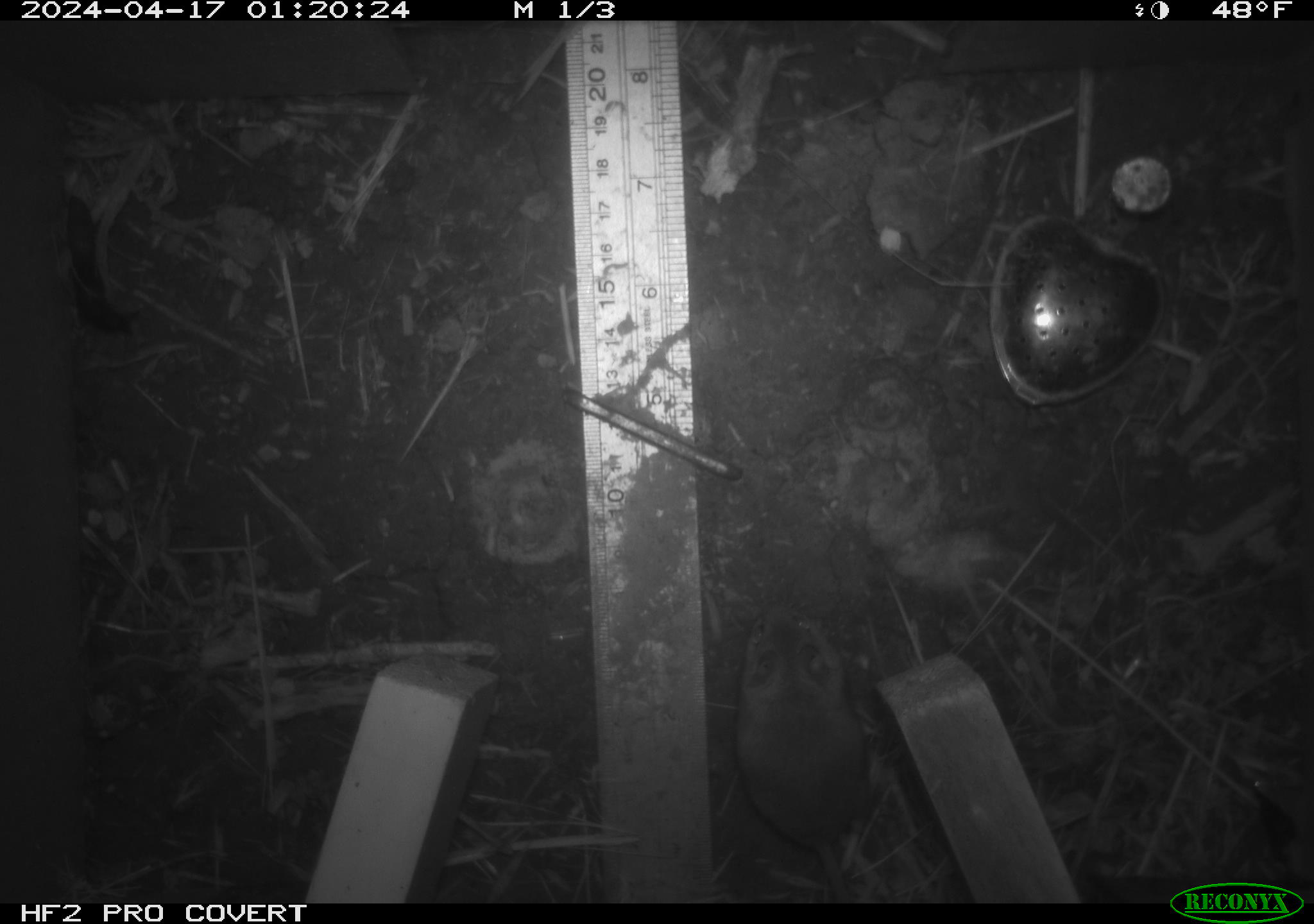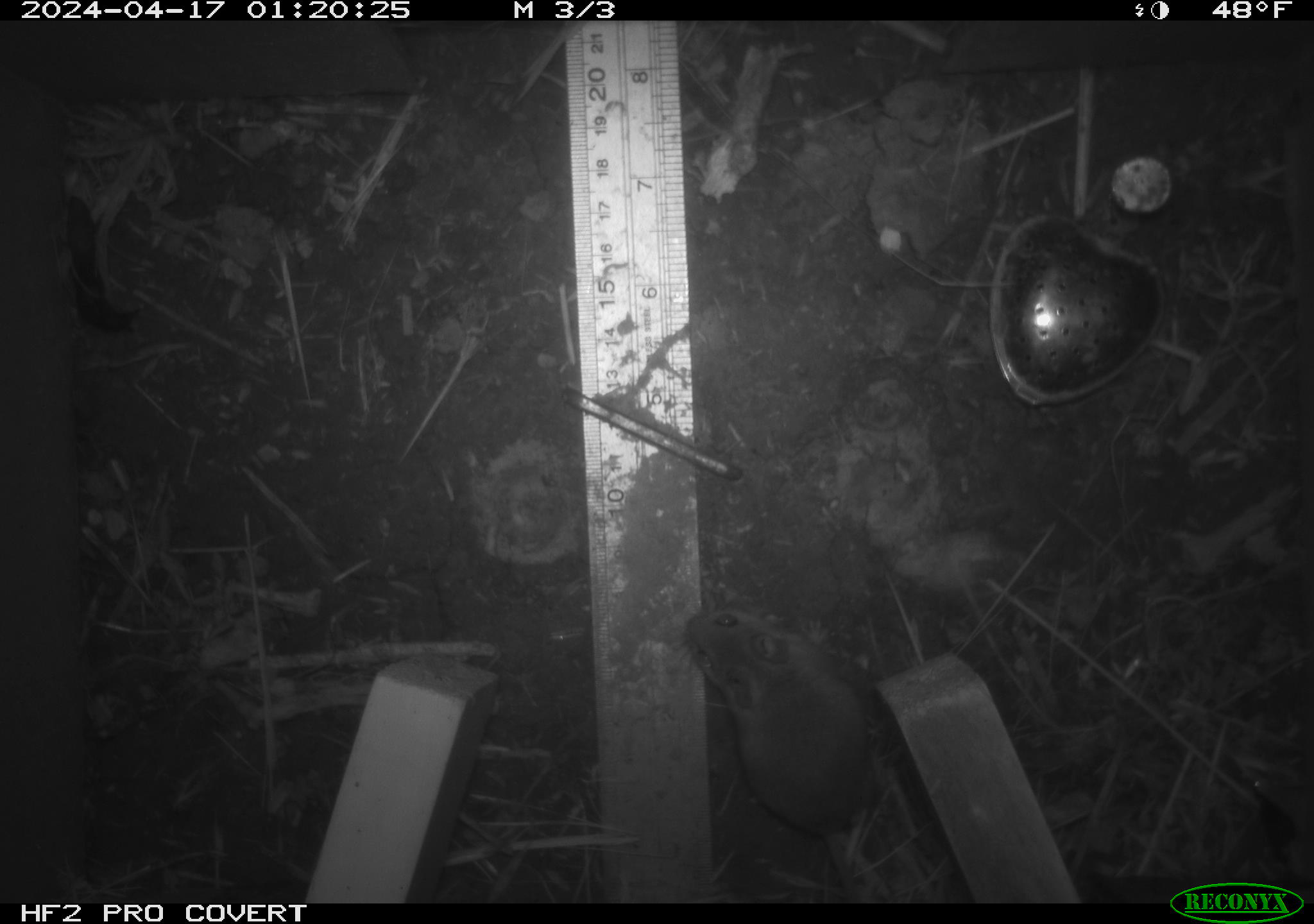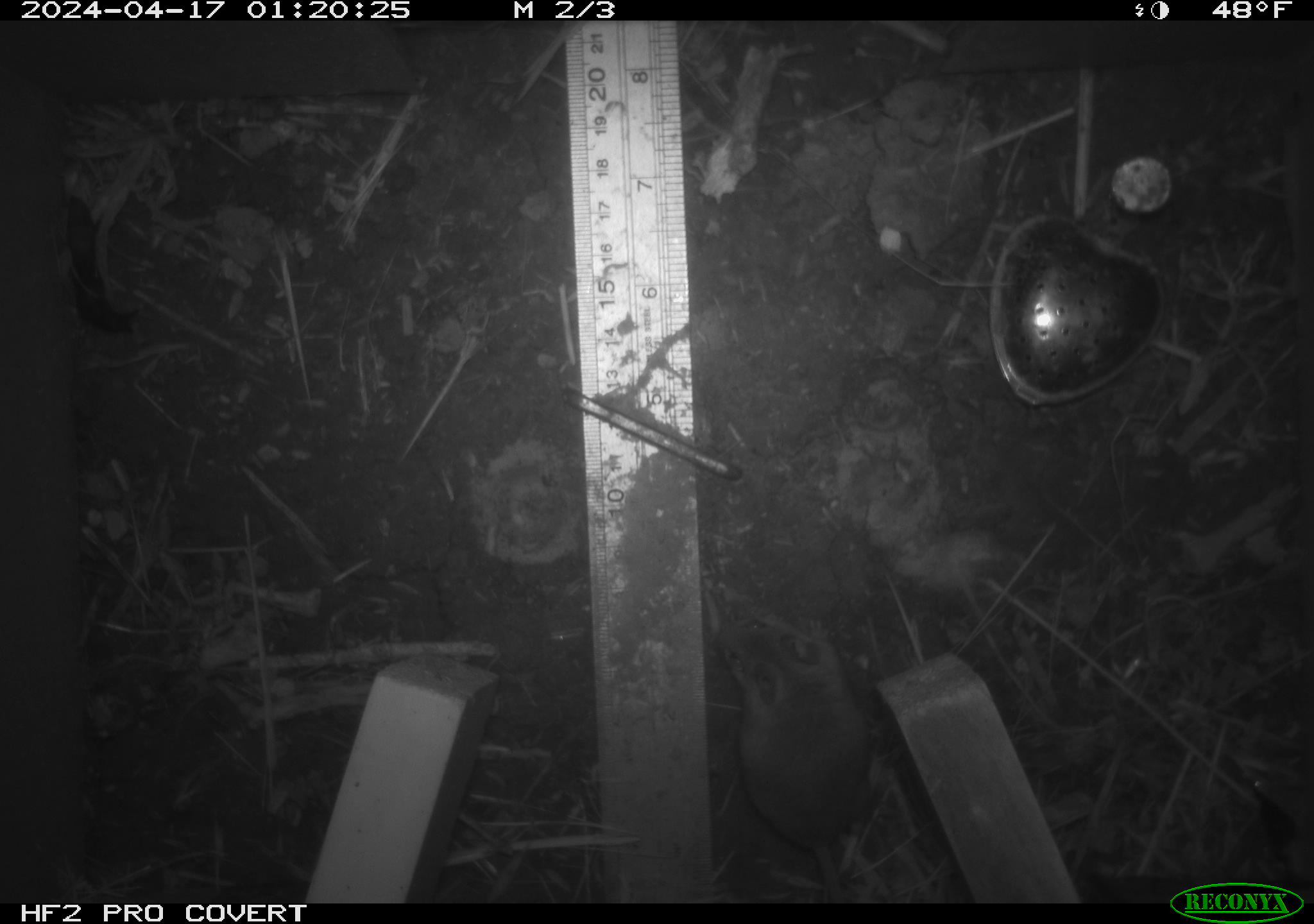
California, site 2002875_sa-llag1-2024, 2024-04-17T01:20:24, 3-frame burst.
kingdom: Animalia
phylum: Chordata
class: Mammalia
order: Rodentia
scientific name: Rodentia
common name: mouse species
Mouse species (Rodentia).